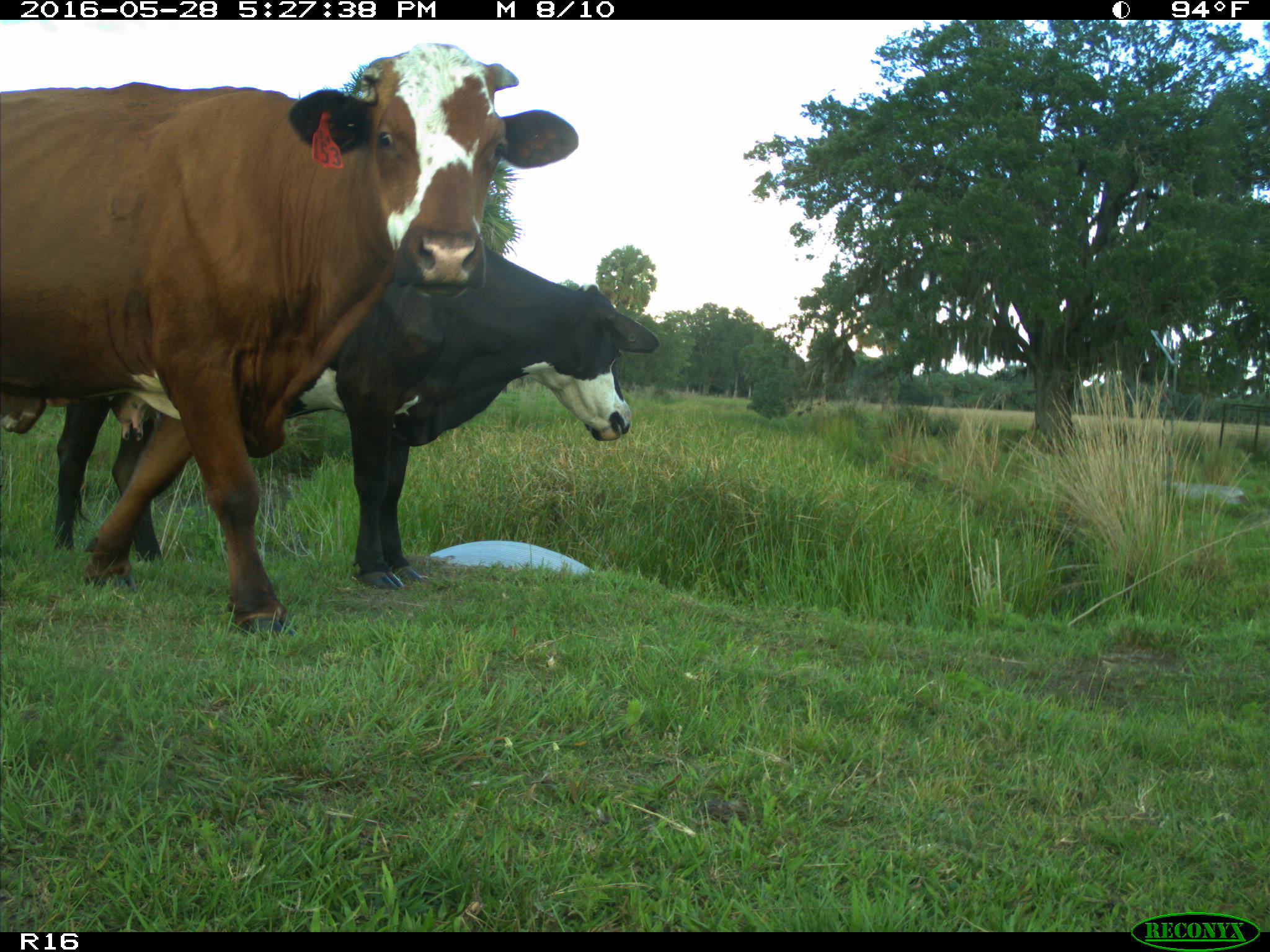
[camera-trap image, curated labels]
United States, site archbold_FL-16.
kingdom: Animalia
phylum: Chordata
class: Mammalia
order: Artiodactyla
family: Bovidae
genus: Bos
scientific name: Bos taurus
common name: domestic cow